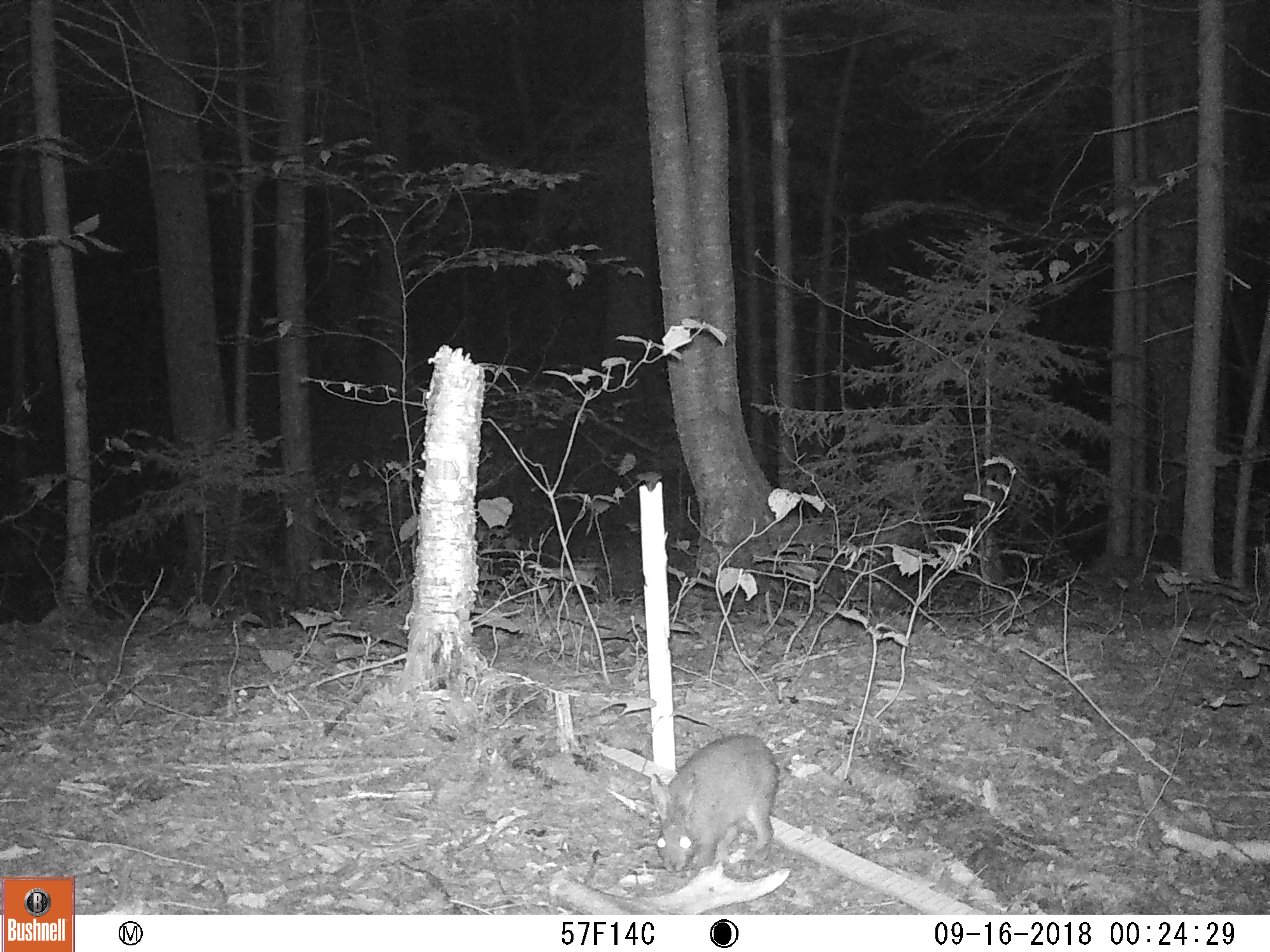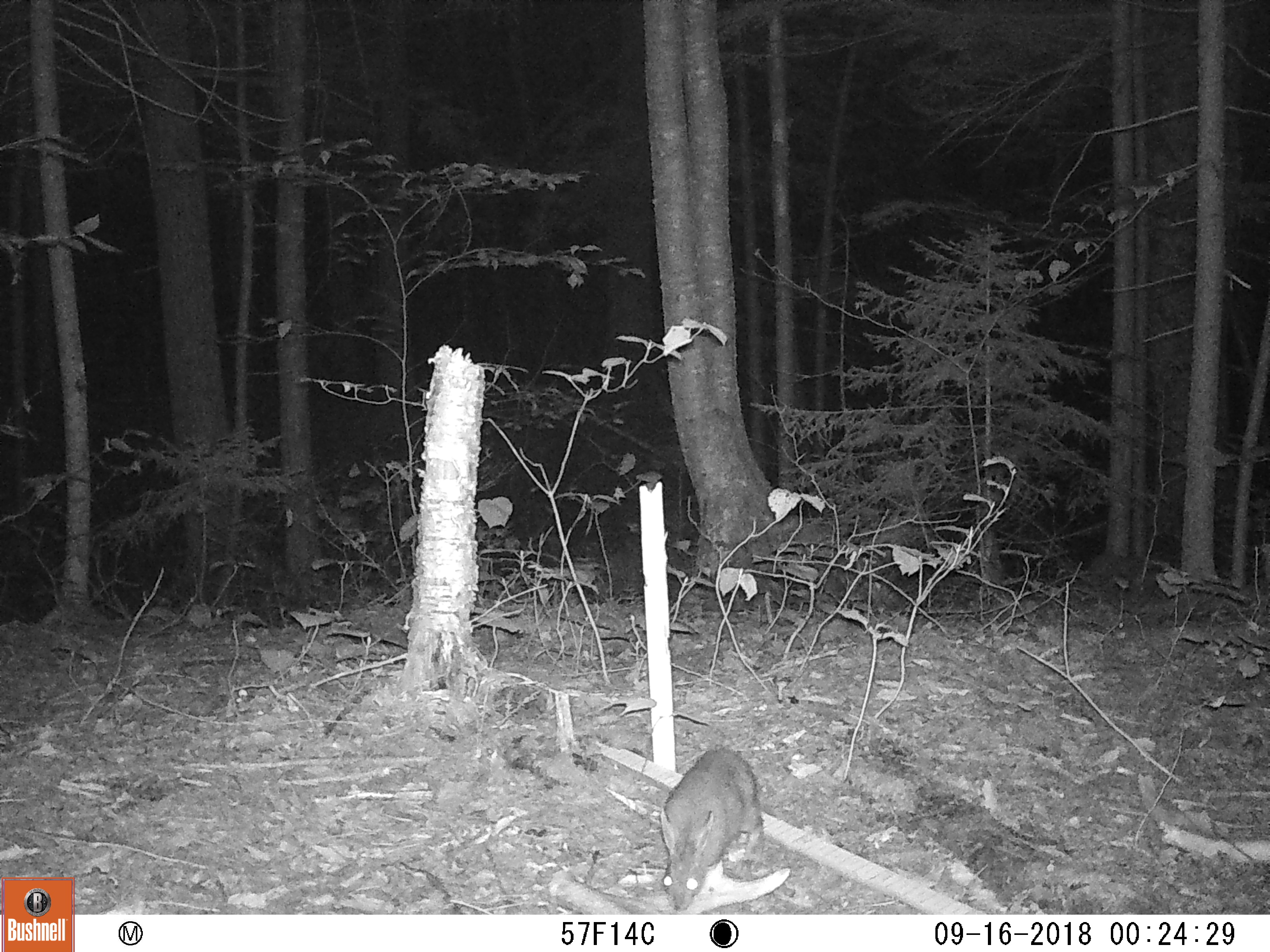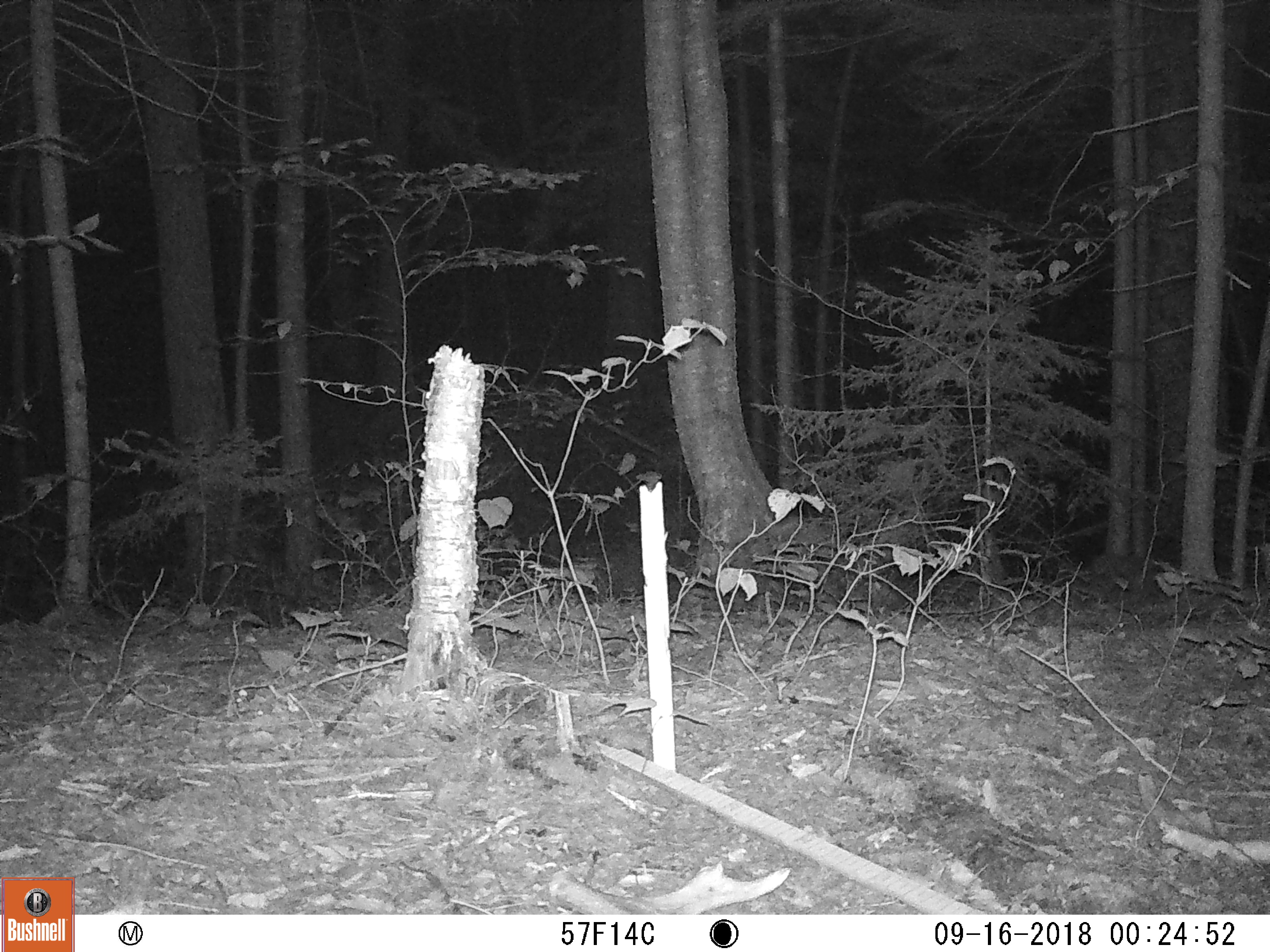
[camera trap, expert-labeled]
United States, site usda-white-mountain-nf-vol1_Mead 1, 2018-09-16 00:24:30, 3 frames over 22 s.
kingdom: Animalia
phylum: Chordata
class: Mammalia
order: Lagomorpha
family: Leporidae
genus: Lepus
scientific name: Lepus americanus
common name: snowshoe hare